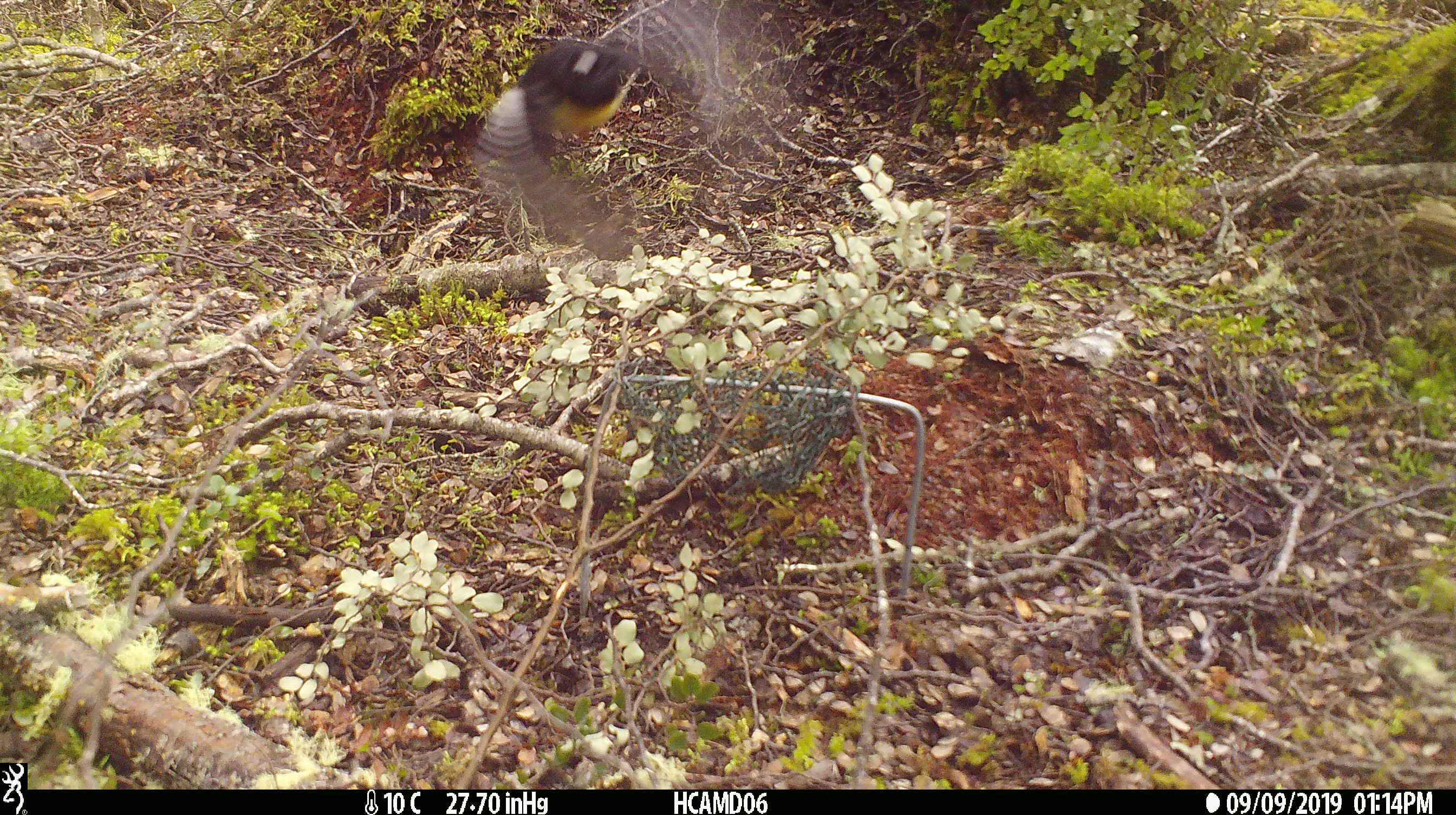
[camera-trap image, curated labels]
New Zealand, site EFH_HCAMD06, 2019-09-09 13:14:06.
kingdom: Animalia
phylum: Chordata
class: Aves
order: Passeriformes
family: Petroicidae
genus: Petroica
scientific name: Petroica macrocephala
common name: tomtit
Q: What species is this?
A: Tomtit (Petroica macrocephala).